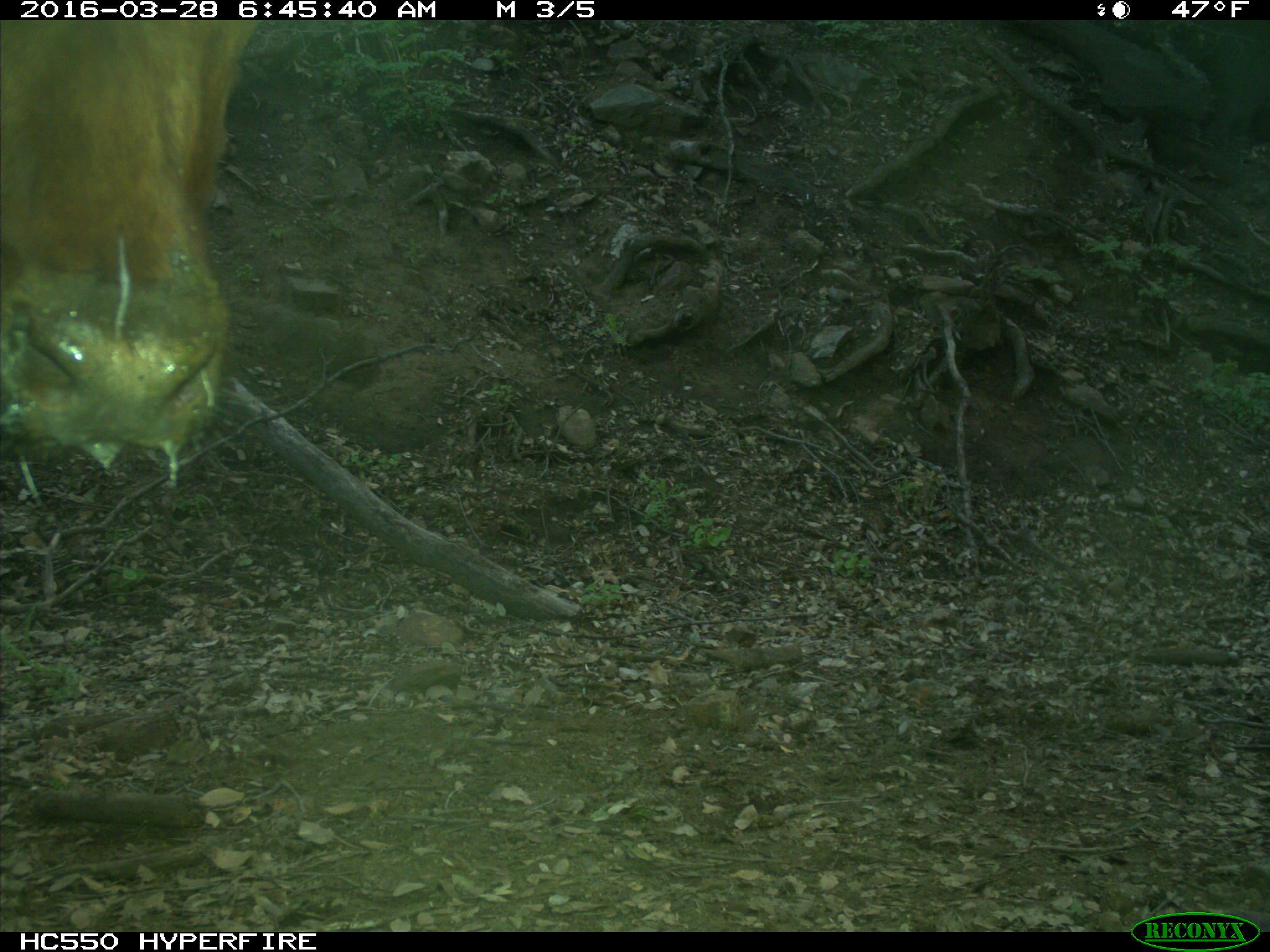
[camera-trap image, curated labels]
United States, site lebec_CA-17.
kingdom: Animalia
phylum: Chordata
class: Mammalia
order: Artiodactyla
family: Bovidae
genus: Bos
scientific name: Bos taurus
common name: domestic cow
Bos taurus (domestic cow).